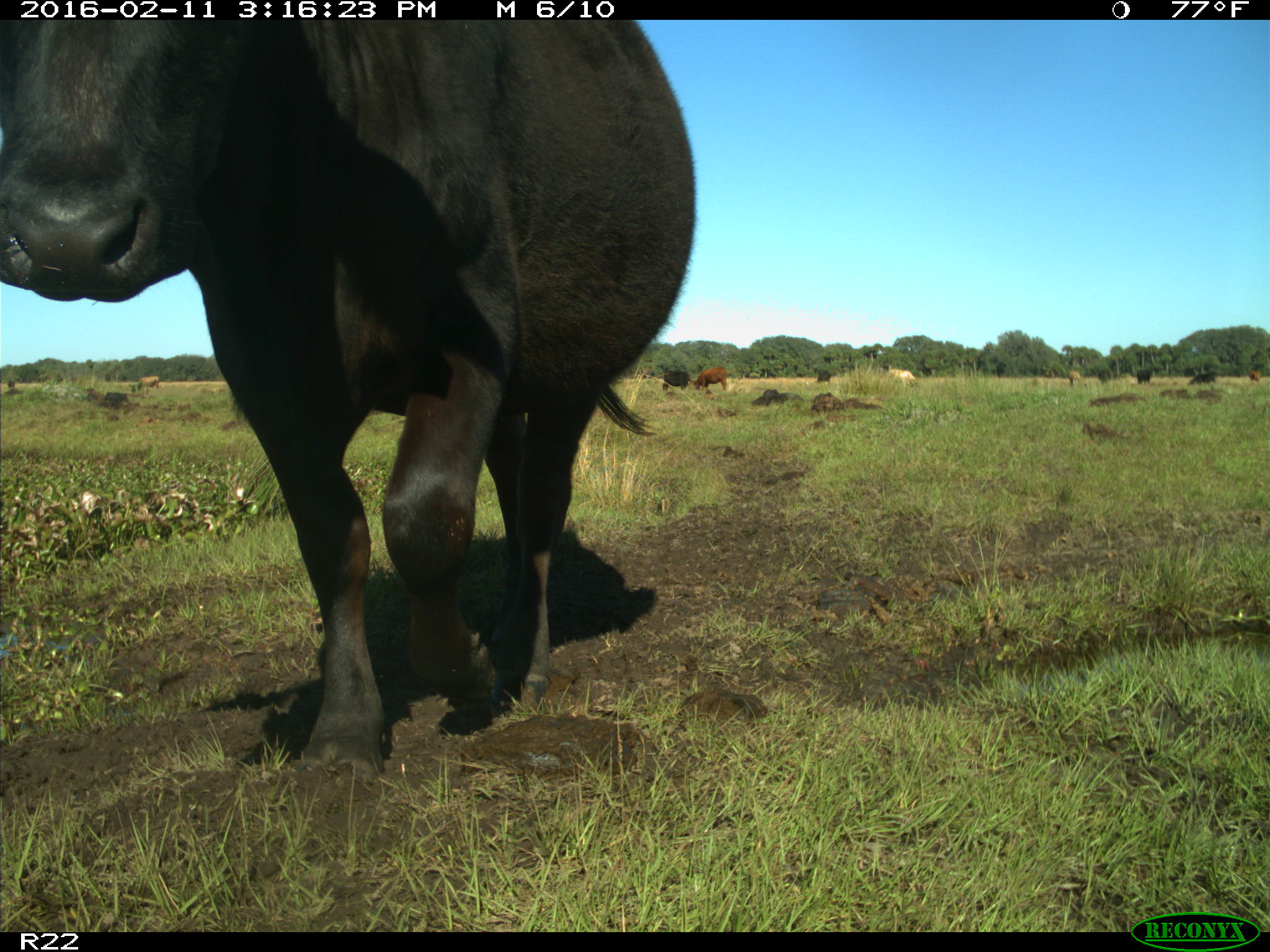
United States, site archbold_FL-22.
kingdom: Animalia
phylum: Chordata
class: Mammalia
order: Artiodactyla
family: Bovidae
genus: Bos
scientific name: Bos taurus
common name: domestic cow